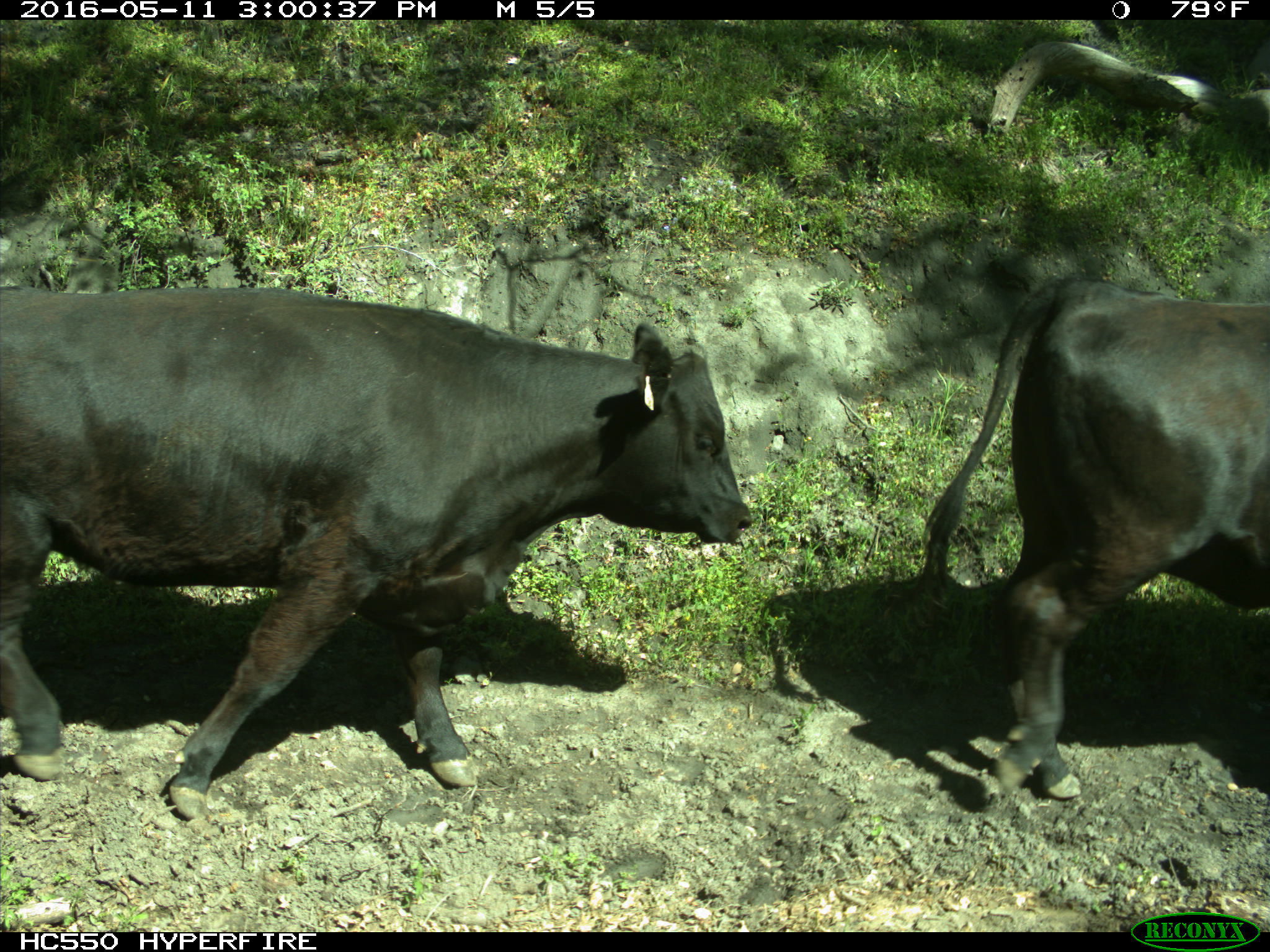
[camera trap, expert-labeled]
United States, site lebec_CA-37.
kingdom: Animalia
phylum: Chordata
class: Mammalia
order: Artiodactyla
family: Bovidae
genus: Bos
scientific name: Bos taurus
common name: domestic cow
Bos taurus (domestic cow).